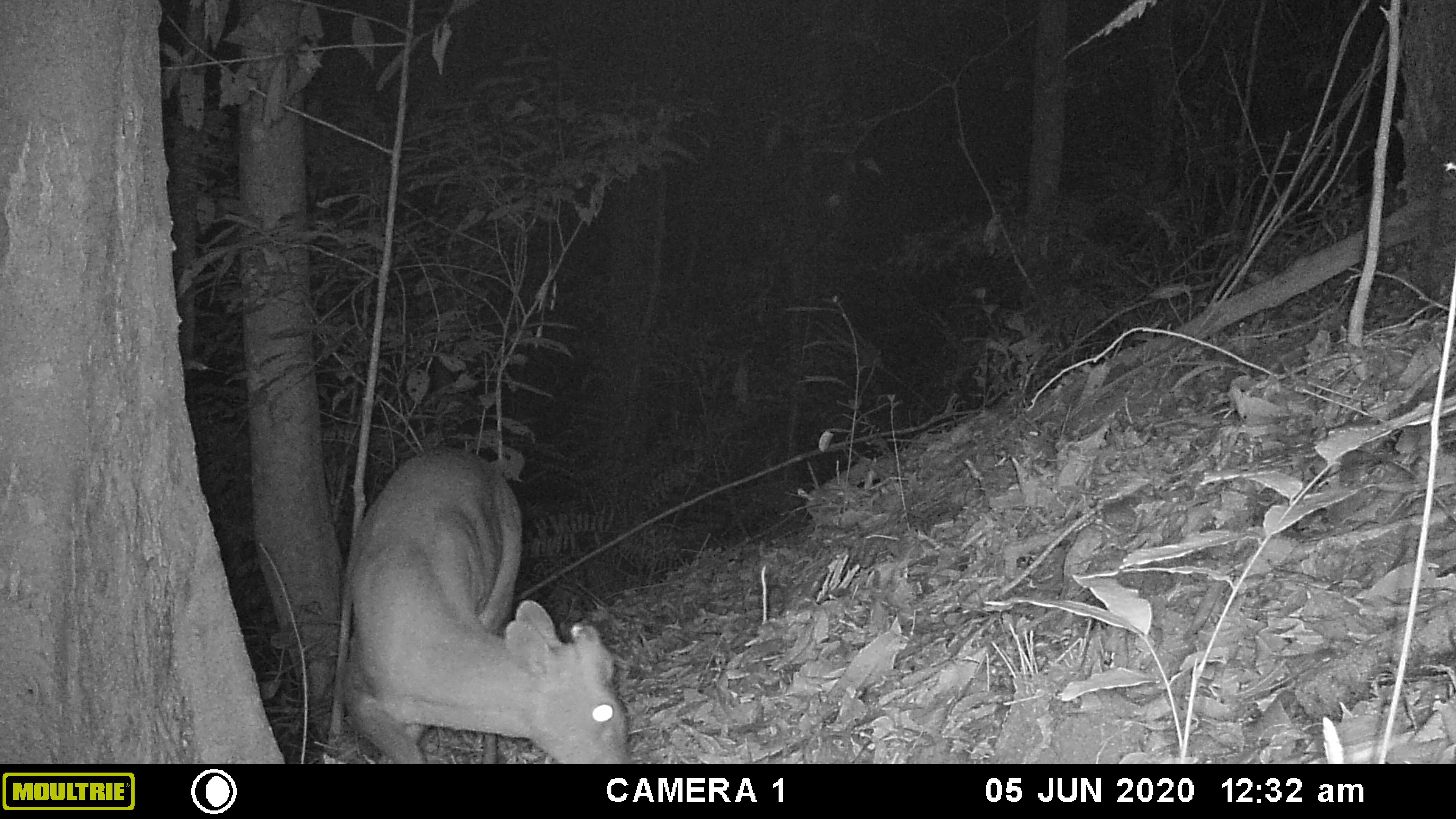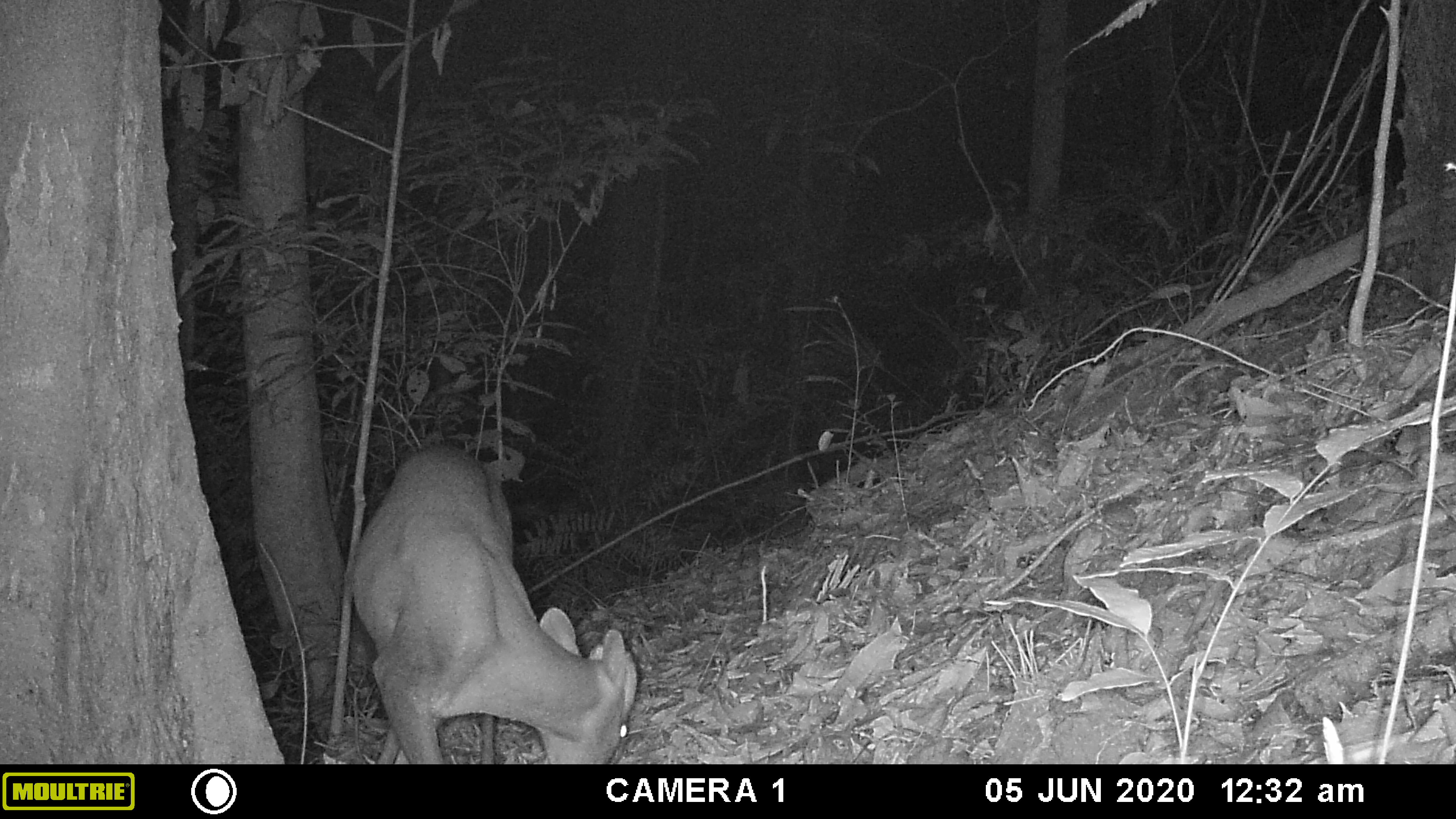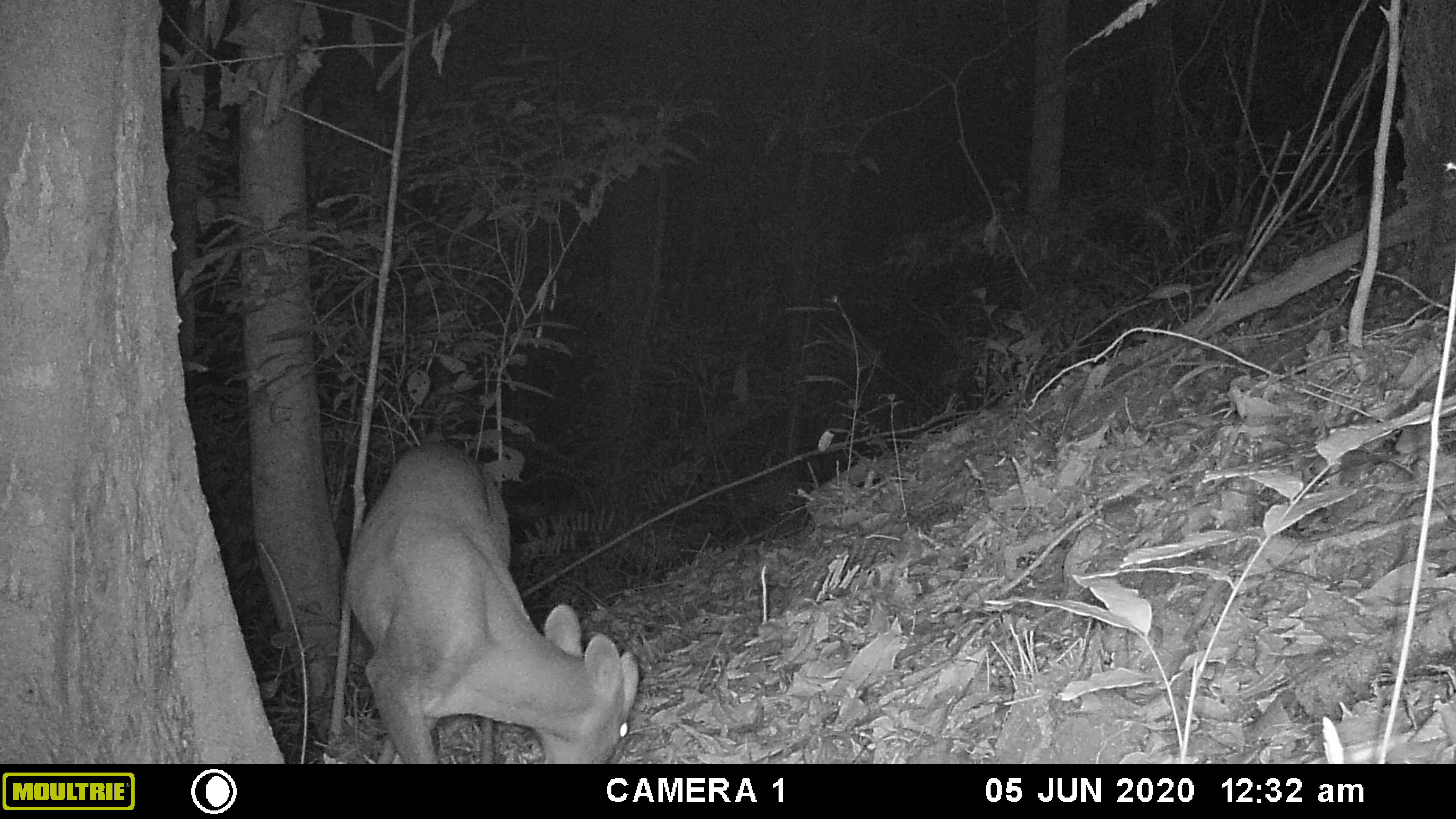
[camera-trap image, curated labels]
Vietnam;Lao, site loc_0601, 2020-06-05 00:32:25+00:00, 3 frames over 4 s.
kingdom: Animalia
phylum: Chordata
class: Mammalia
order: Artiodactyla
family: Cervidae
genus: Muntiacus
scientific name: Muntiacus rooseveltorum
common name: roosevelt's muntjac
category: roosevelts muntjac group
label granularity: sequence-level